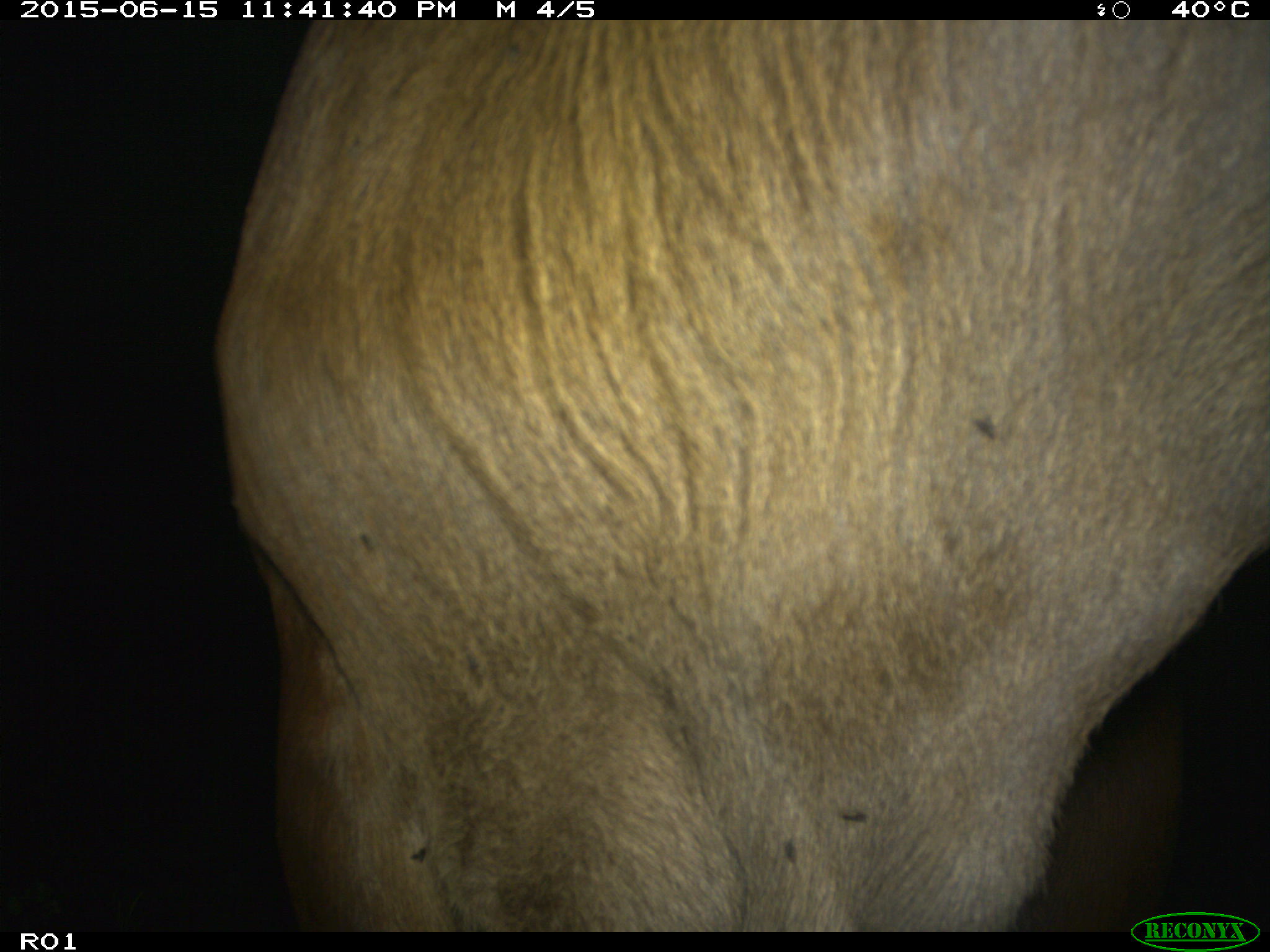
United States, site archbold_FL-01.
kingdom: Animalia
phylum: Chordata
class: Mammalia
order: Artiodactyla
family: Bovidae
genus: Bos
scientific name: Bos taurus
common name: domestic cow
Bos taurus (domestic cow).